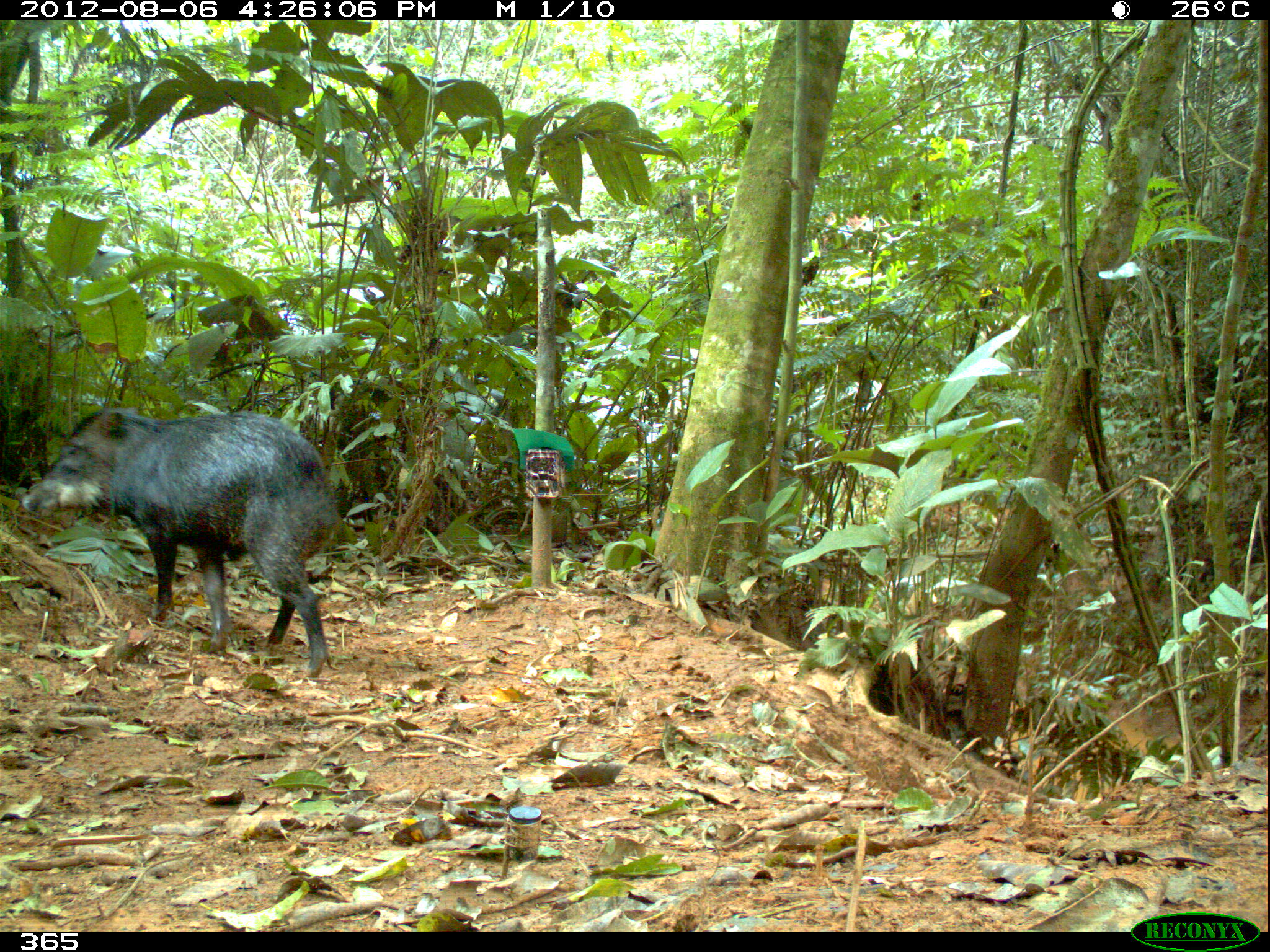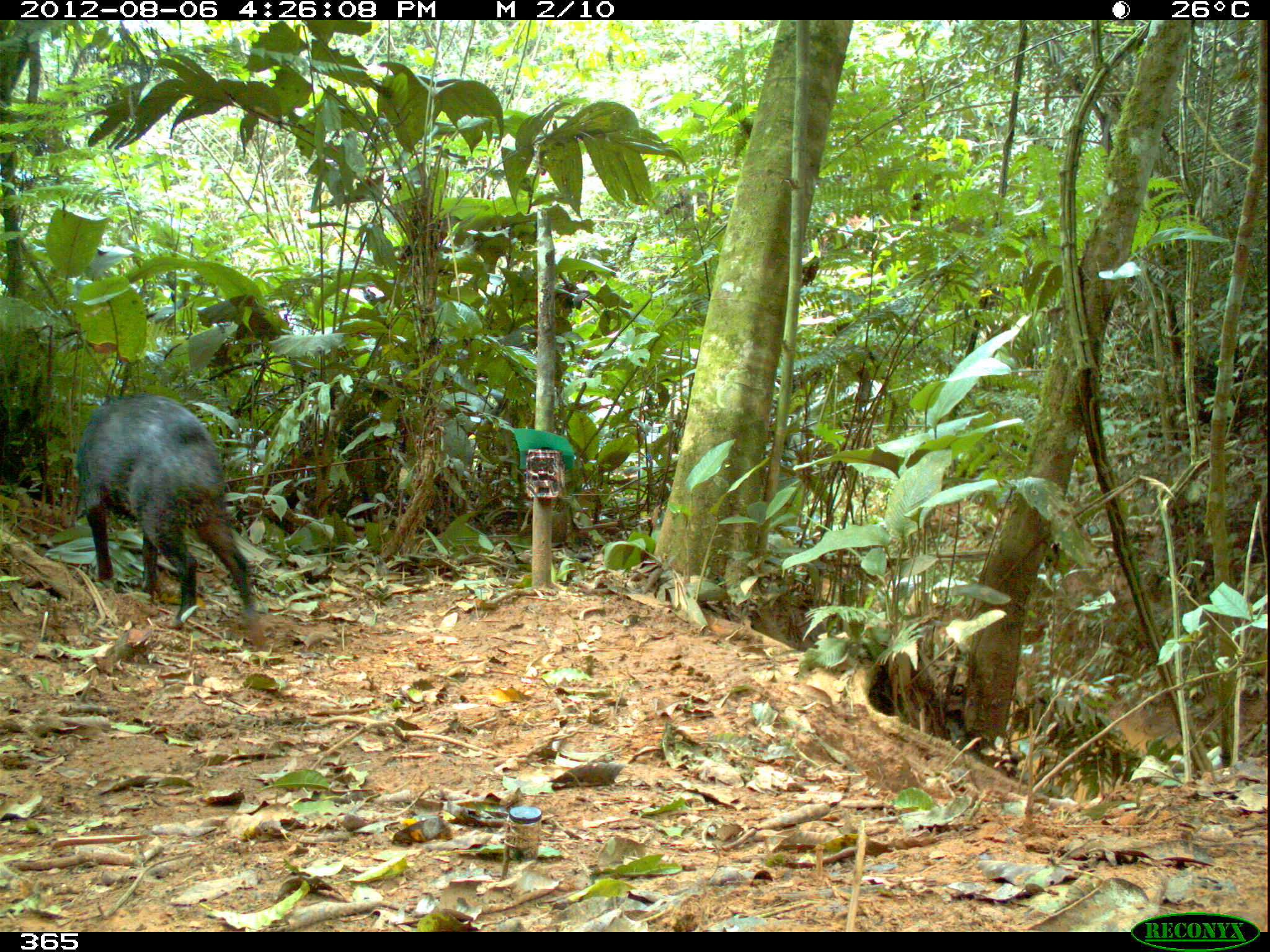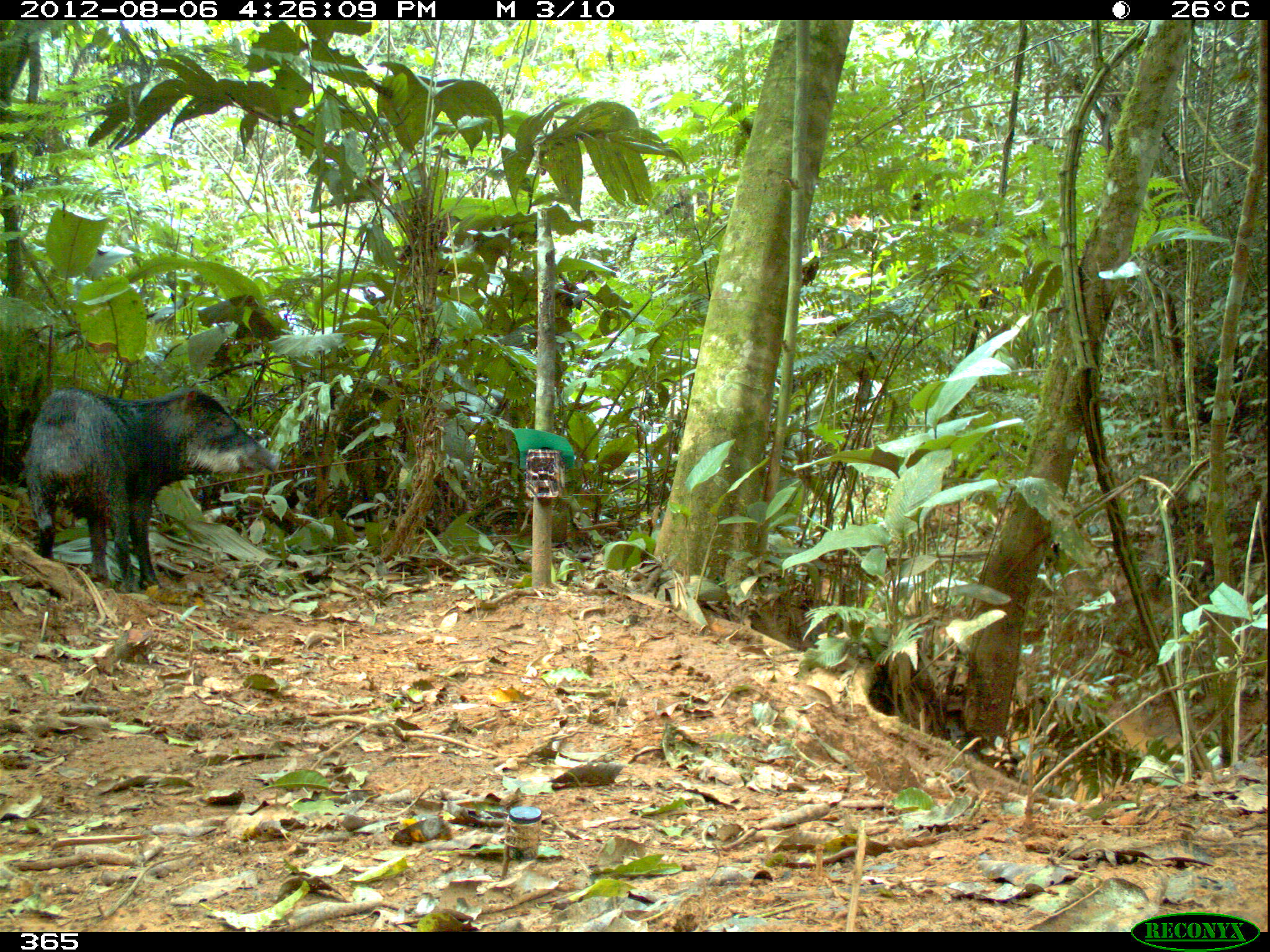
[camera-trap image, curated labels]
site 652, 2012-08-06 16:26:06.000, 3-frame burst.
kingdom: Animalia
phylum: Chordata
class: Mammalia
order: Artiodactyla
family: Tayassuidae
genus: Tayassu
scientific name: Tayassu pecari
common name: white-lipped peccary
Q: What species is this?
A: Tayassu pecari (white-lipped peccary).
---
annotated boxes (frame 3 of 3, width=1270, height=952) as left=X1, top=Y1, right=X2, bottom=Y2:
tayassu pecari: left=21, top=385, right=281, bottom=593